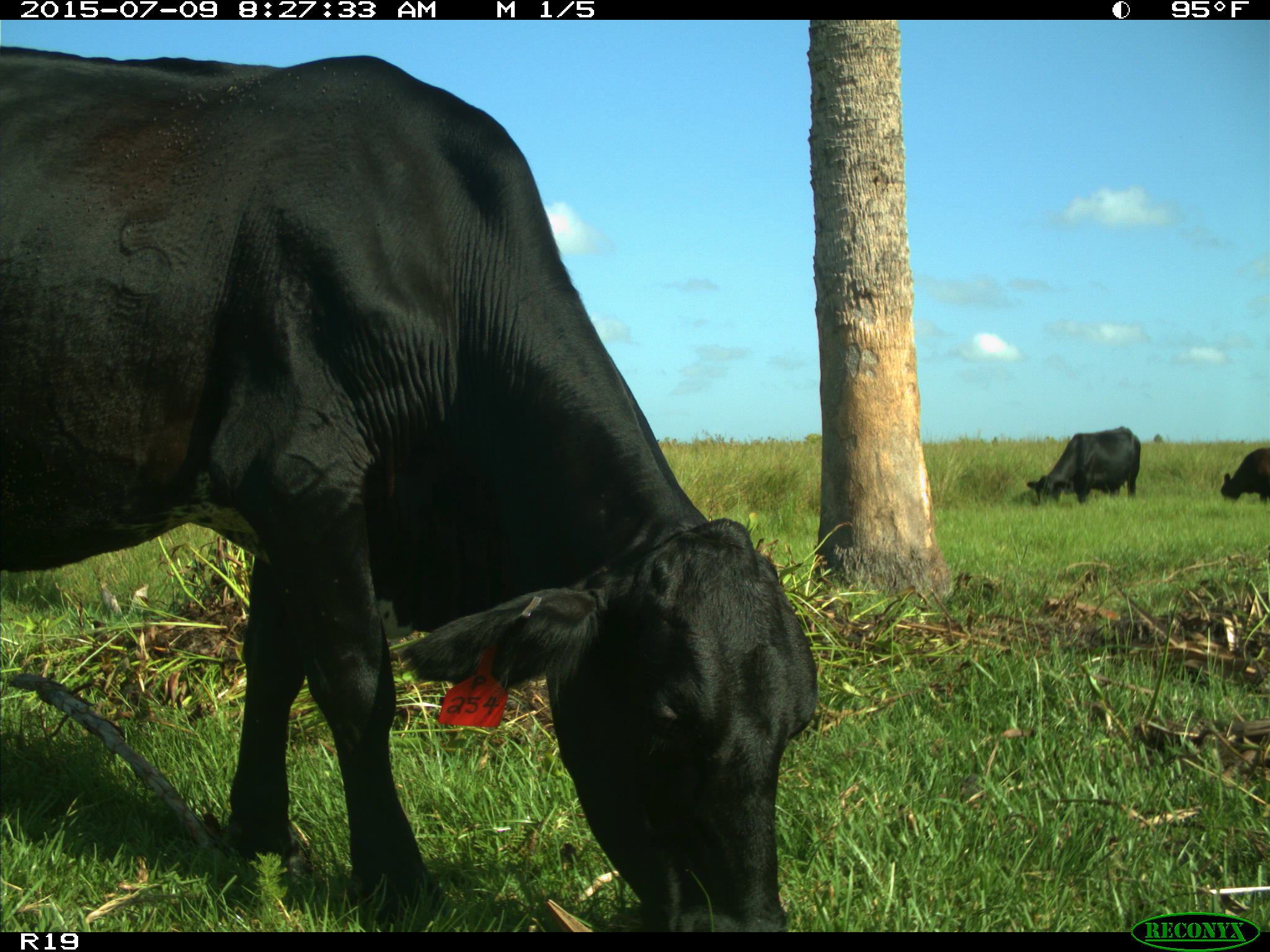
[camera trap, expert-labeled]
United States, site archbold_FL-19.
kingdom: Animalia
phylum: Chordata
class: Mammalia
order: Artiodactyla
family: Bovidae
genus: Bos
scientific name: Bos taurus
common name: domestic cow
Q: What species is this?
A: Bos taurus (domestic cow).